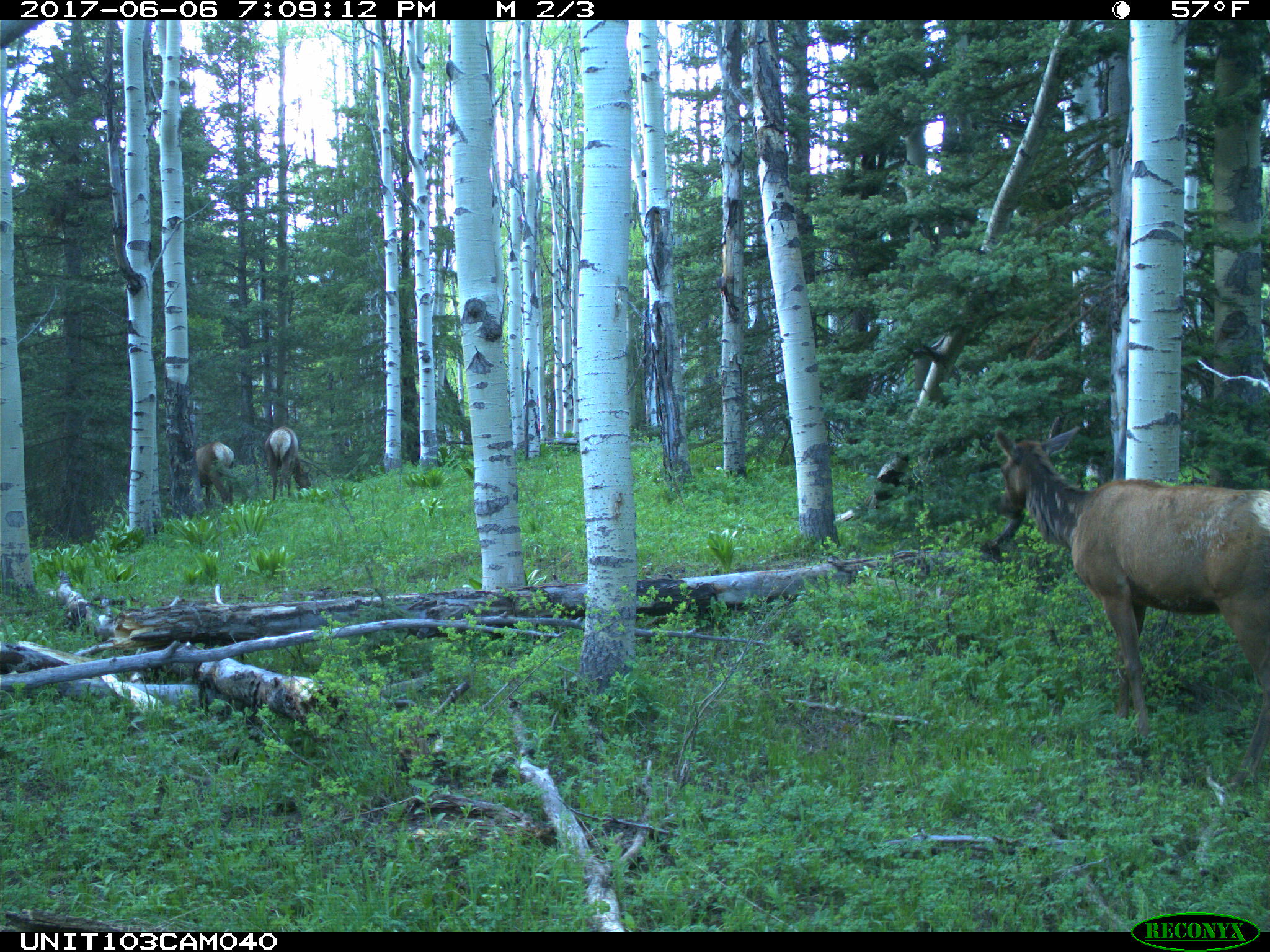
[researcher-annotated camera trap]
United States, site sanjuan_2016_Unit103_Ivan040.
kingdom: Animalia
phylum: Chordata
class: Mammalia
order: Artiodactyla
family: Cervidae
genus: Cervus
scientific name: Cervus elaphus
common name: red deer